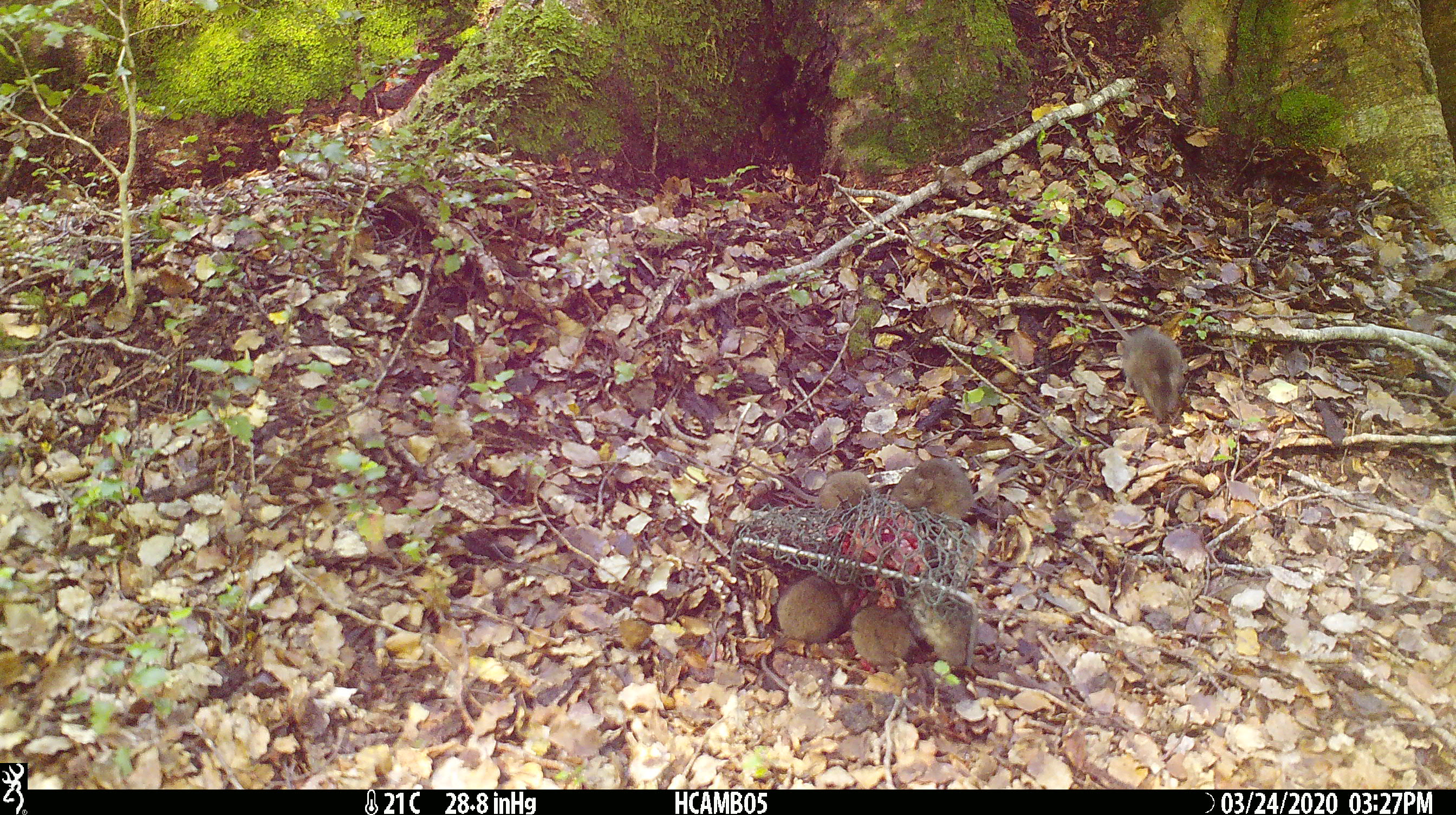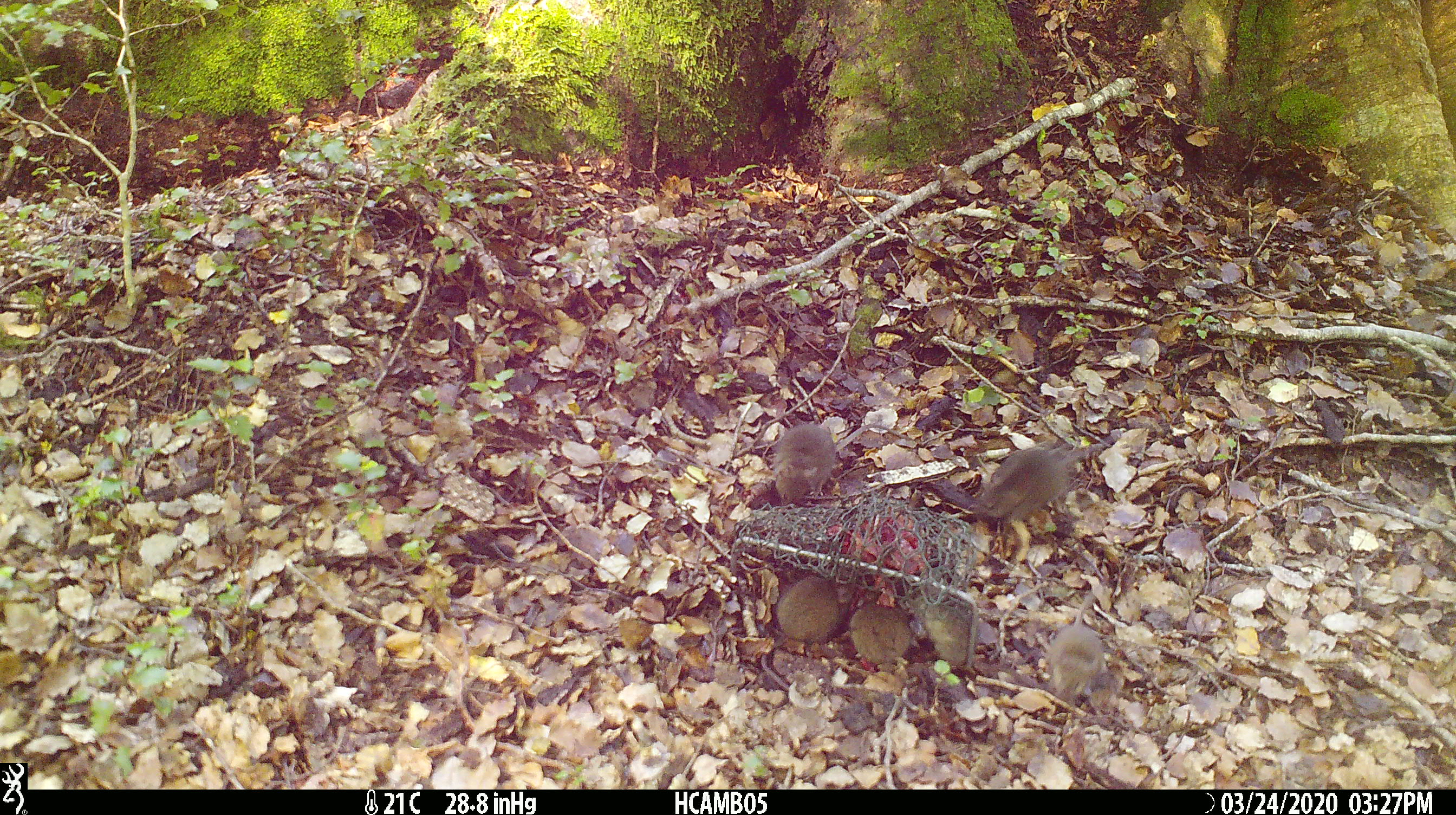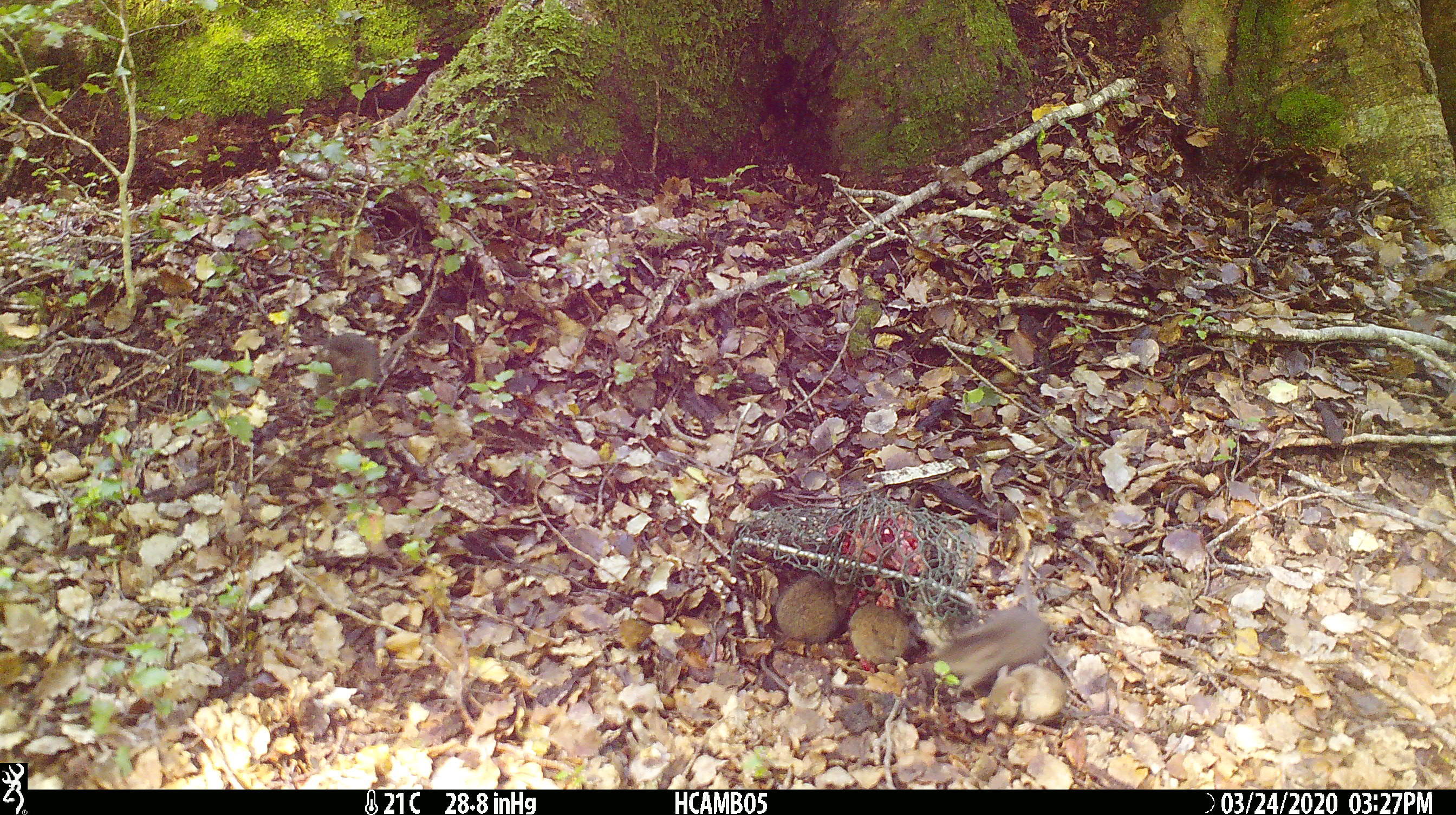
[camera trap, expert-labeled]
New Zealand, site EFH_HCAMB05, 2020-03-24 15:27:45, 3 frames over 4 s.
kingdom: Animalia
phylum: Chordata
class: Mammalia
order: Rodentia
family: Muridae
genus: Mus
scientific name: Mus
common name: mouse